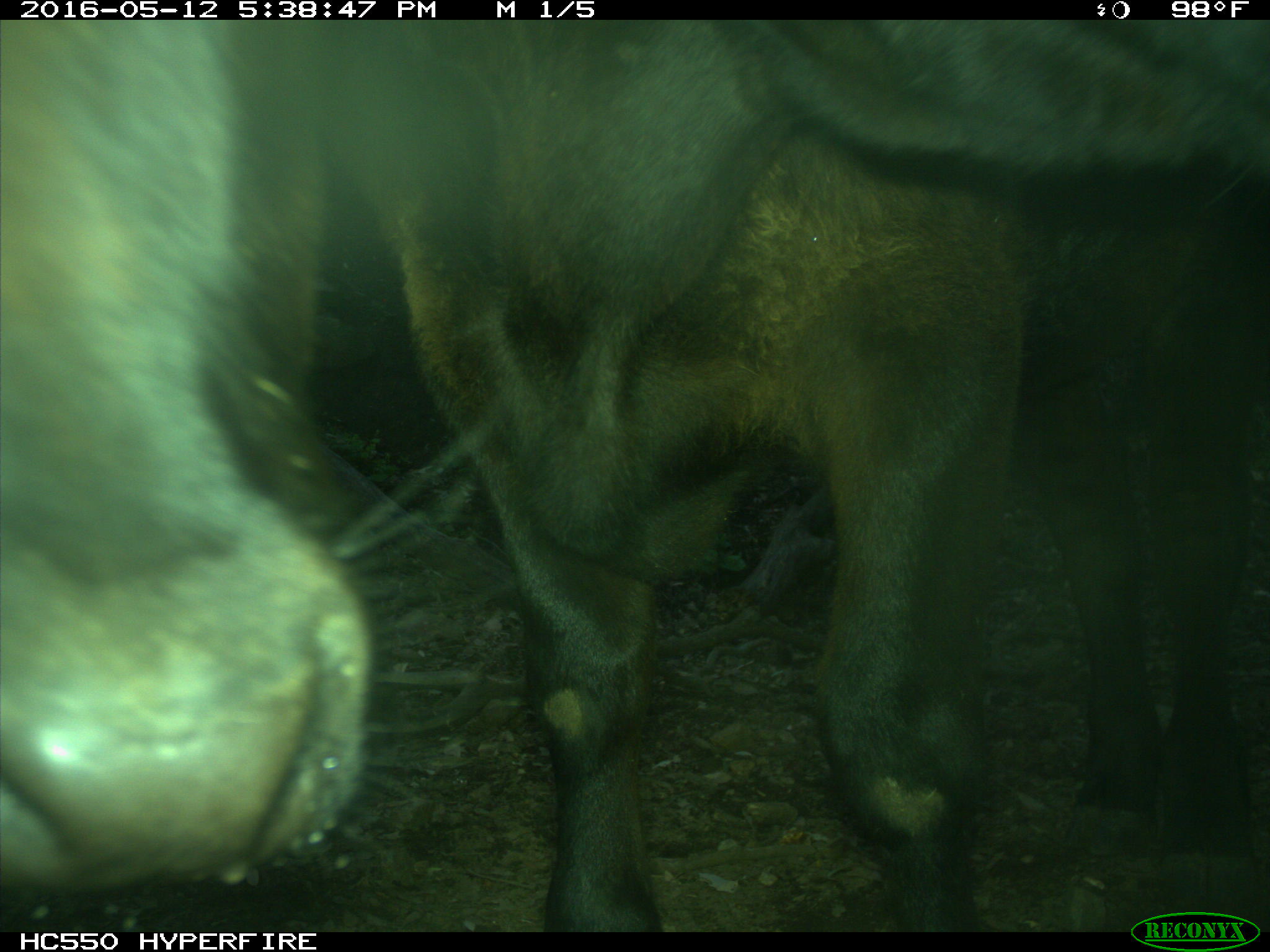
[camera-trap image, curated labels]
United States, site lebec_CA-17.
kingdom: Animalia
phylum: Chordata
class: Mammalia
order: Artiodactyla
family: Bovidae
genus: Bos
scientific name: Bos taurus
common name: domestic cow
Bos taurus (domestic cow).